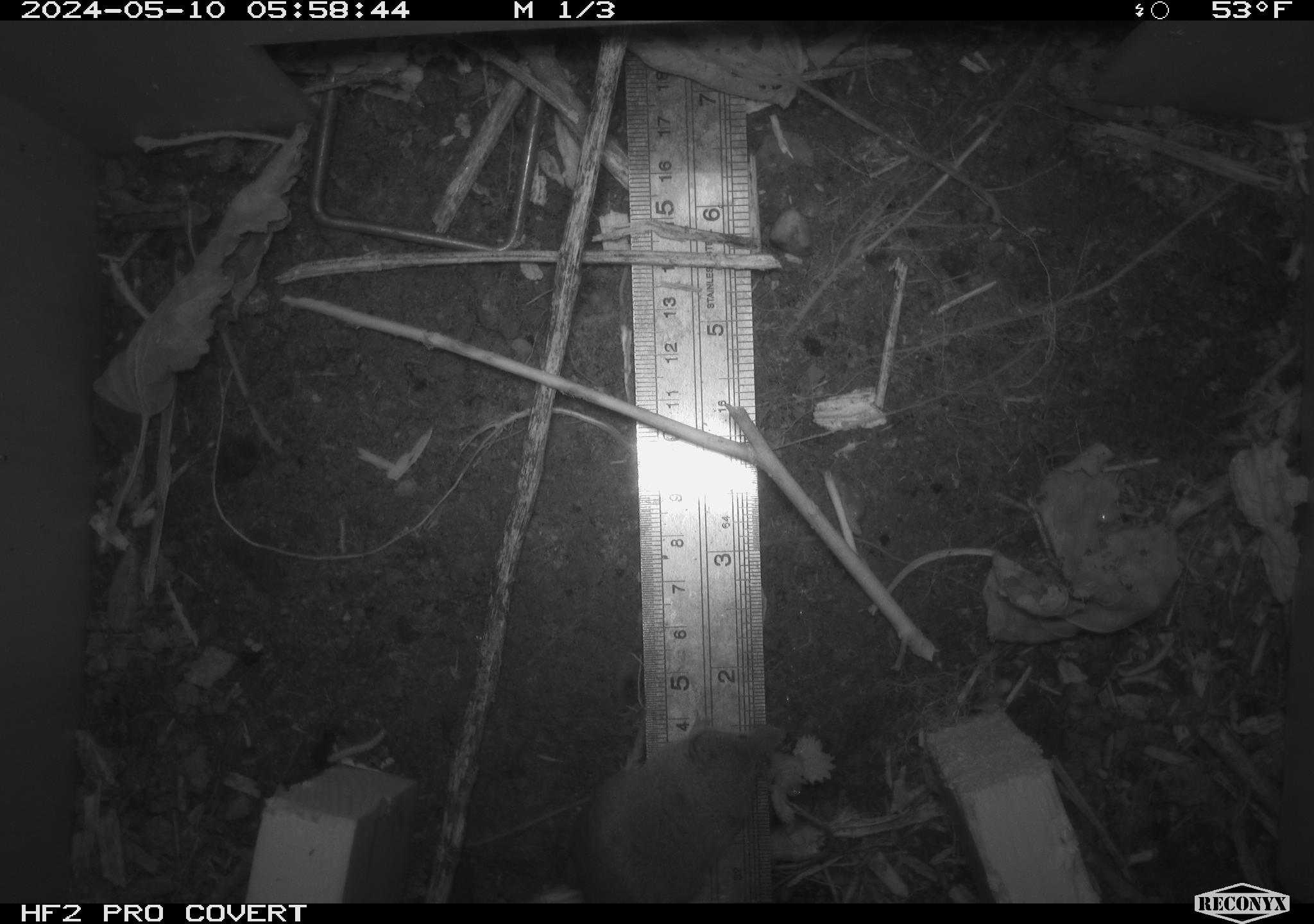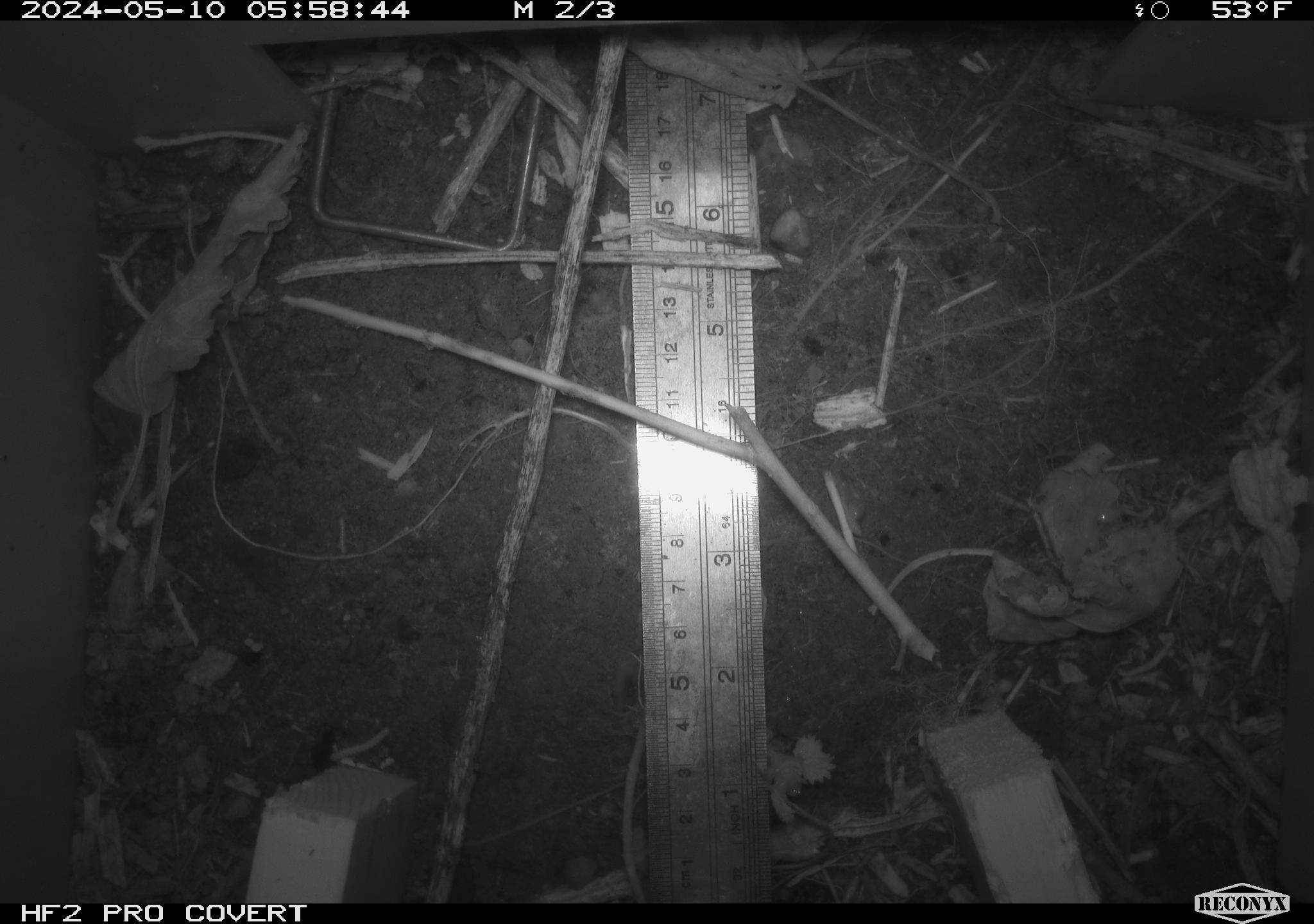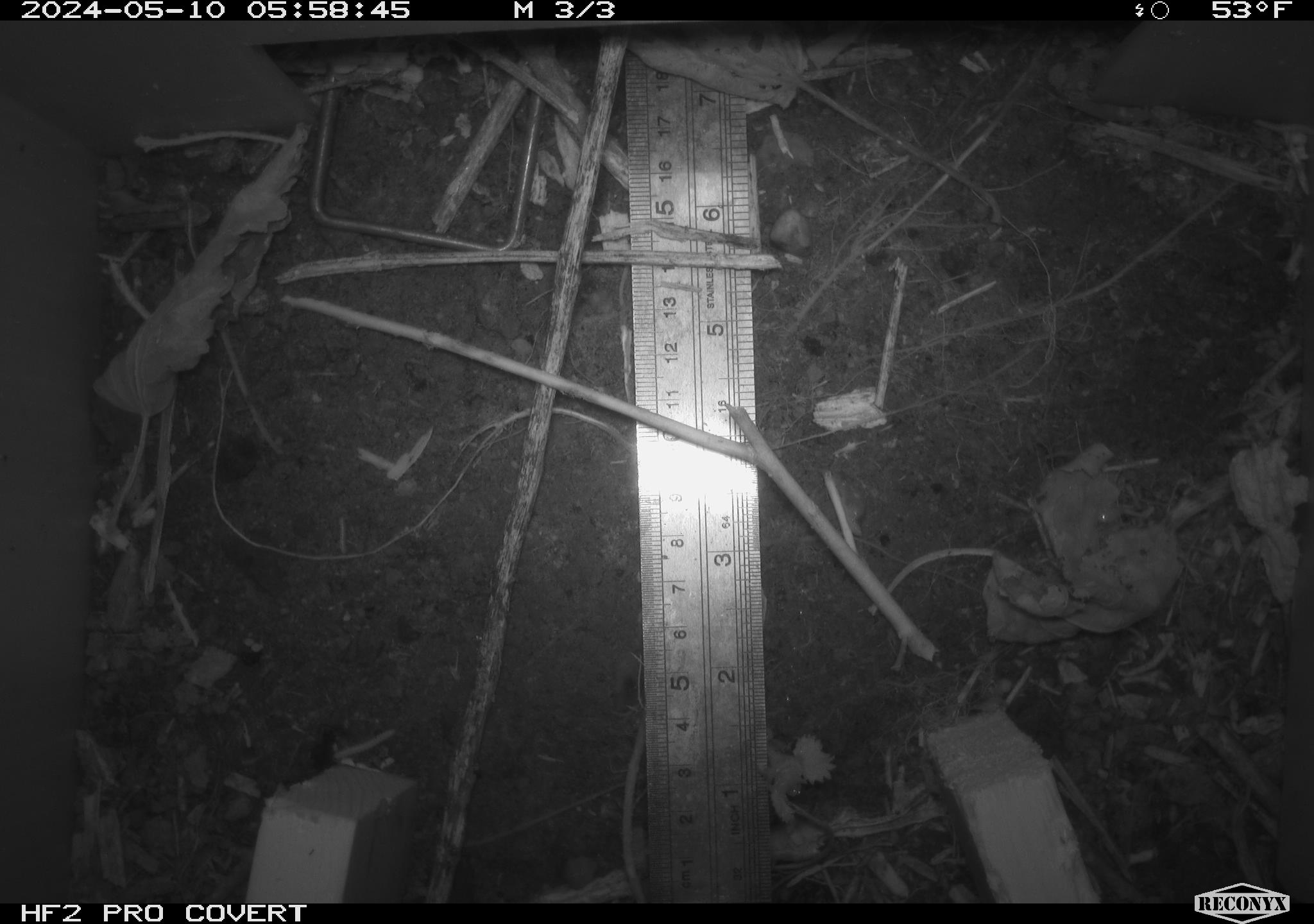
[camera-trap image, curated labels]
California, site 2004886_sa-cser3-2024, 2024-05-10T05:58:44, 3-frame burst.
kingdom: Animalia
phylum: Chordata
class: Mammalia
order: Rodentia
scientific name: Rodentia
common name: rodent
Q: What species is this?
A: Rodent (Rodentia).